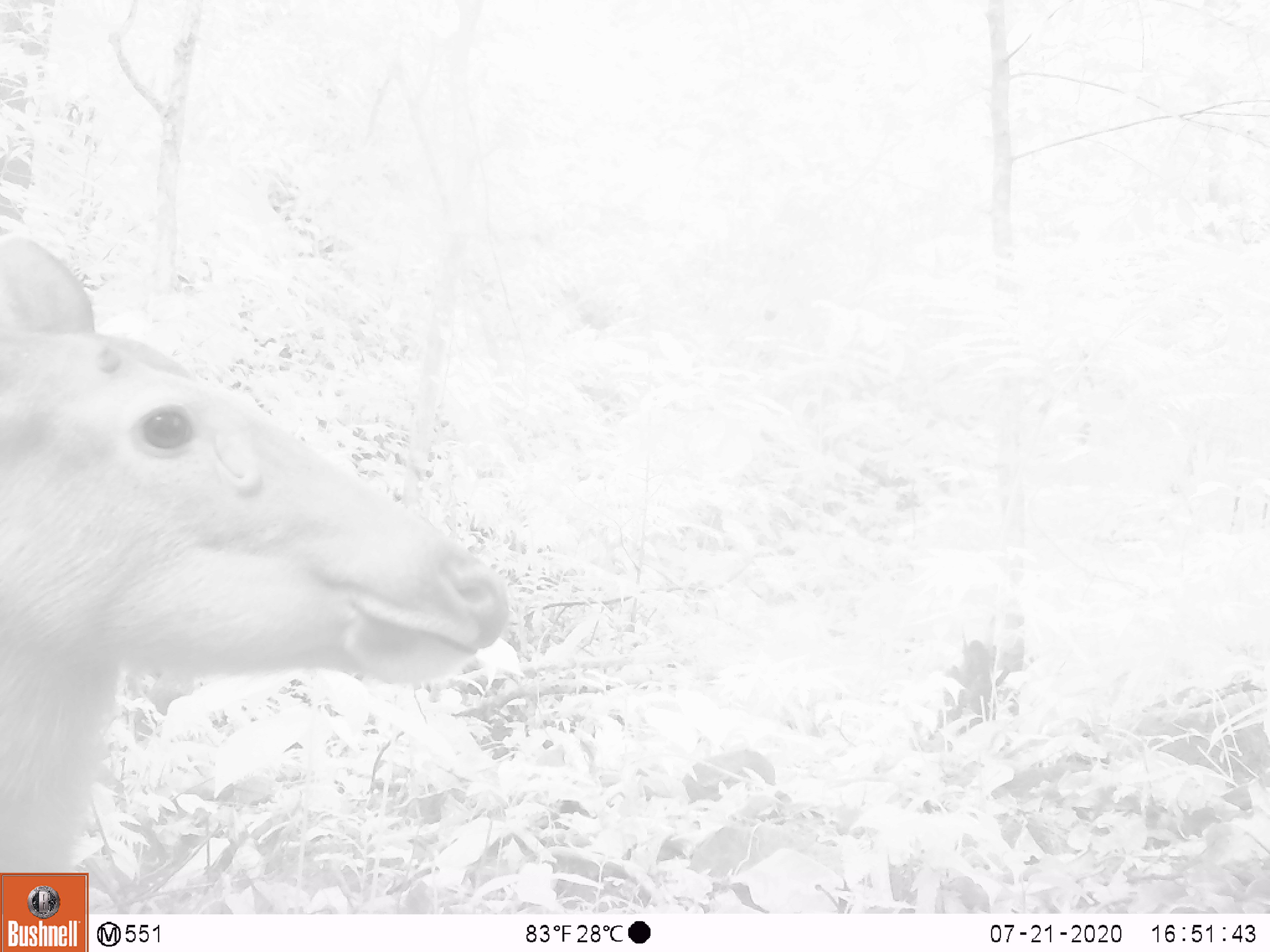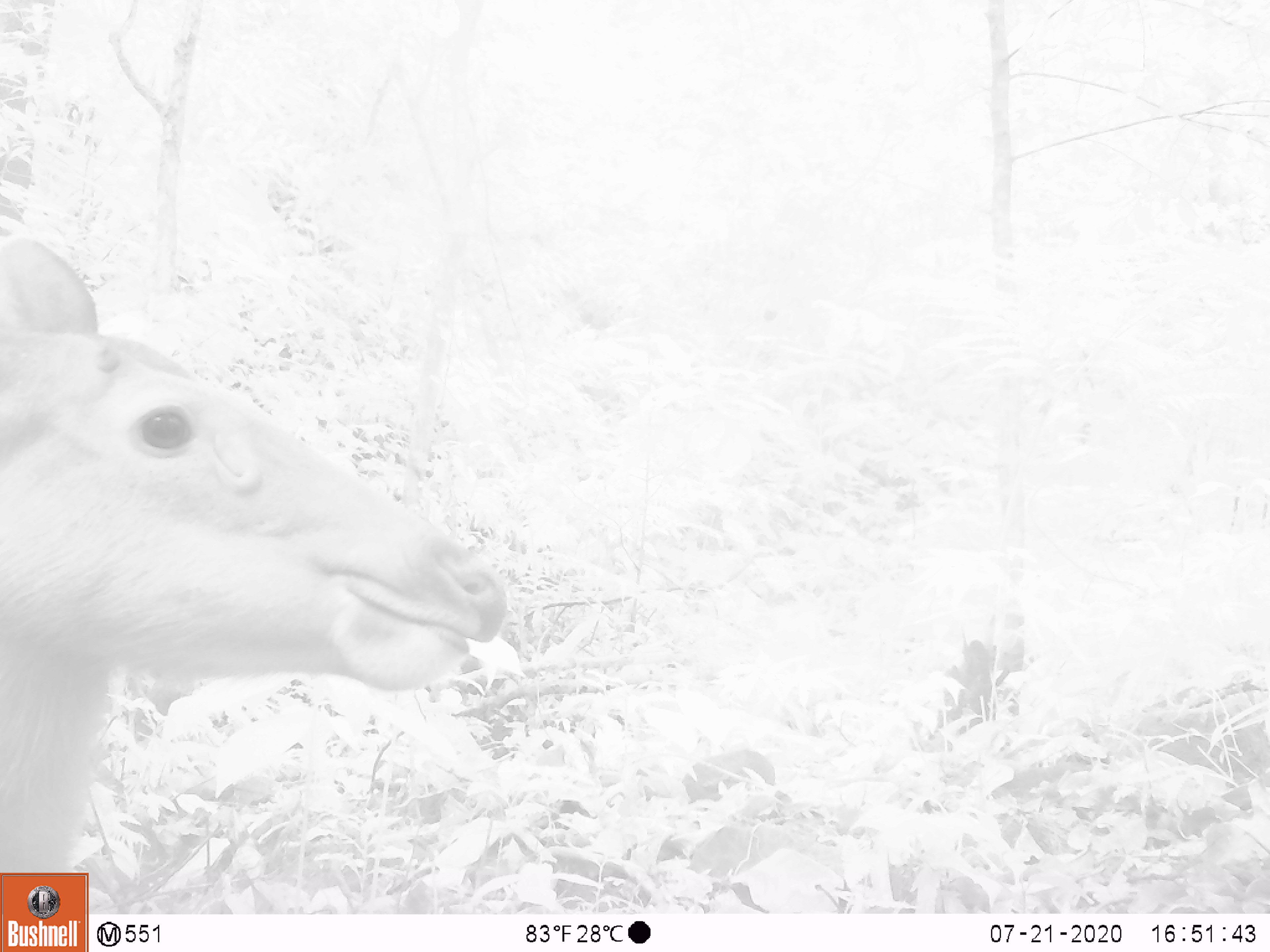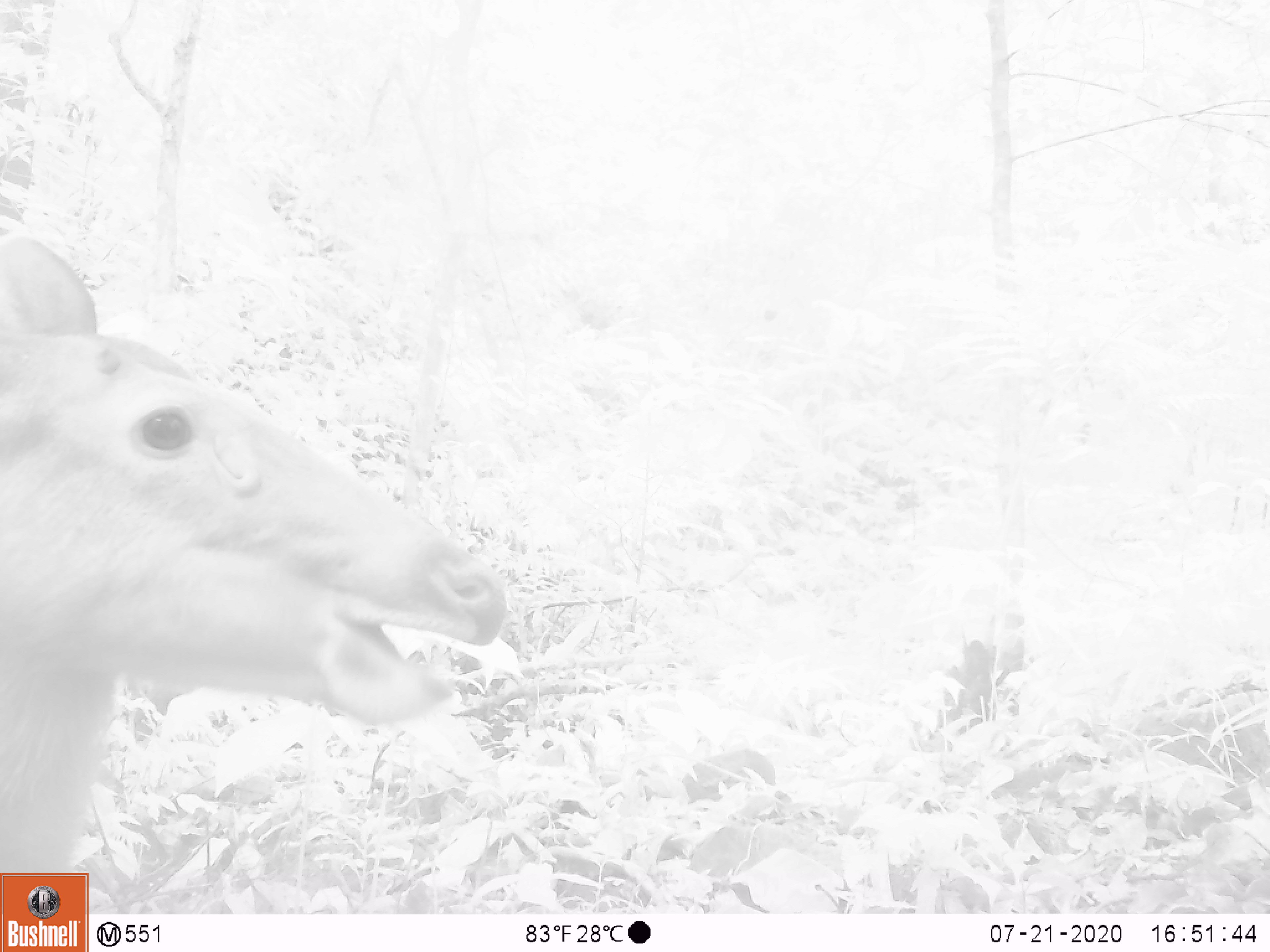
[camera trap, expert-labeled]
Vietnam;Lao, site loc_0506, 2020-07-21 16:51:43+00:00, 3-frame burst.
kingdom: Animalia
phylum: Chordata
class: Mammalia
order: Artiodactyla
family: Cervidae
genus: Rusa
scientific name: Rusa unicolor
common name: sambar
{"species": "sambar (Rusa unicolor)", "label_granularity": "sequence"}